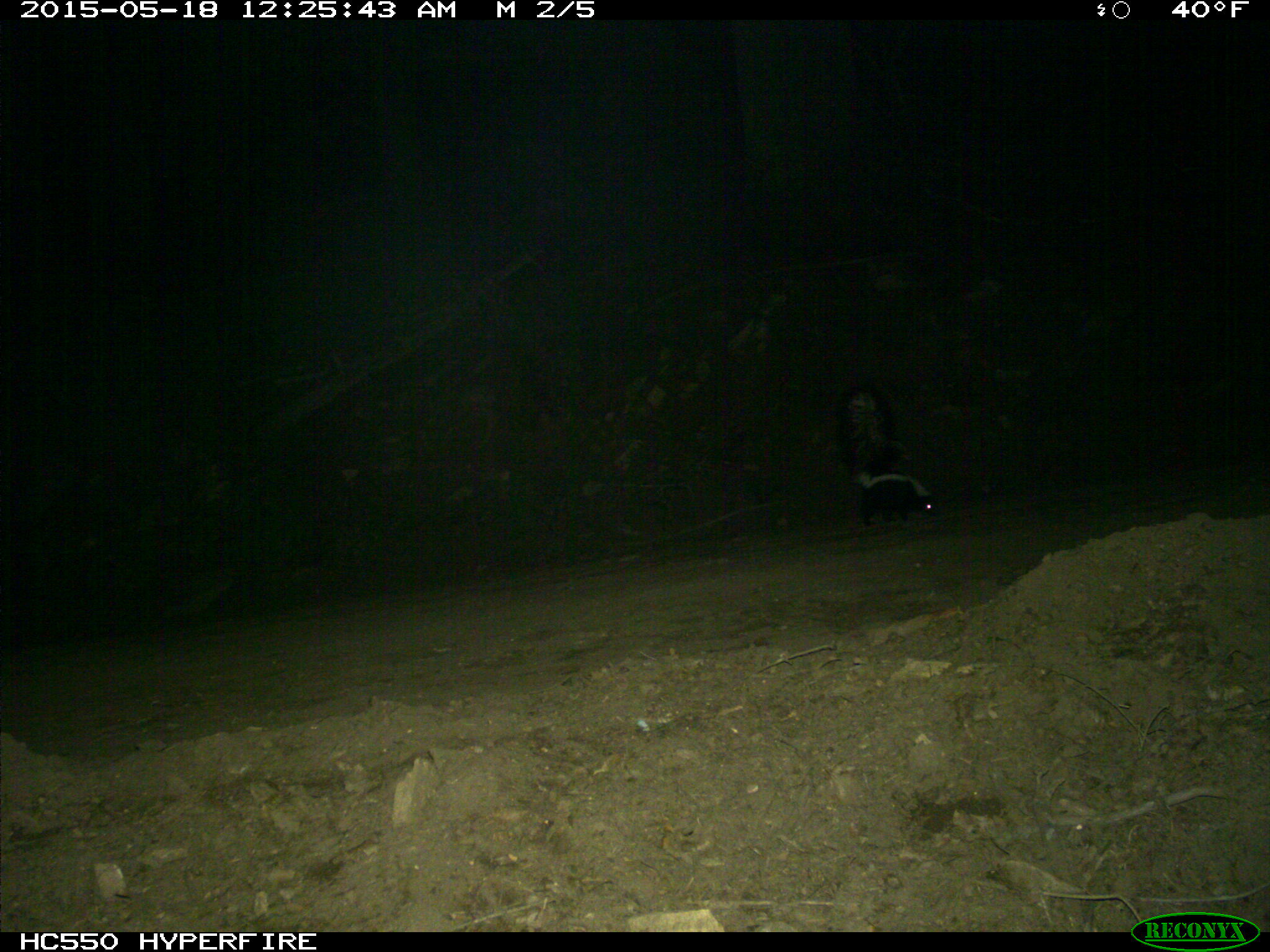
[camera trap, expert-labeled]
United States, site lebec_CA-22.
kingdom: Animalia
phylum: Chordata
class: Mammalia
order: Carnivora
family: Mephitidae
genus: Mephitis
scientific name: Mephitis mephitis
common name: striped skunk